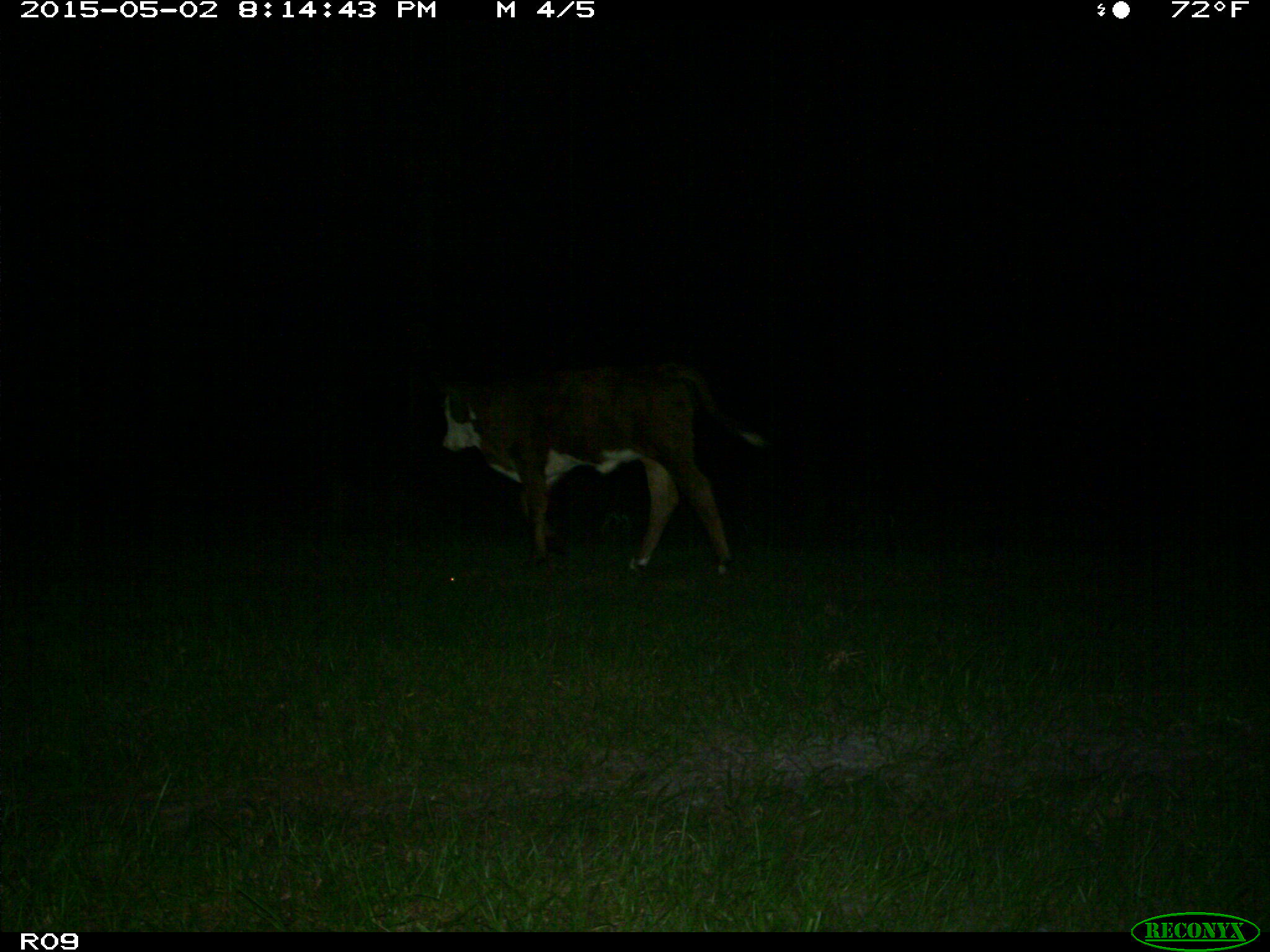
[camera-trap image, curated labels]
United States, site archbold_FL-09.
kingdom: Animalia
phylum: Chordata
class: Mammalia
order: Artiodactyla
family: Bovidae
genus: Bos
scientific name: Bos taurus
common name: domestic cow